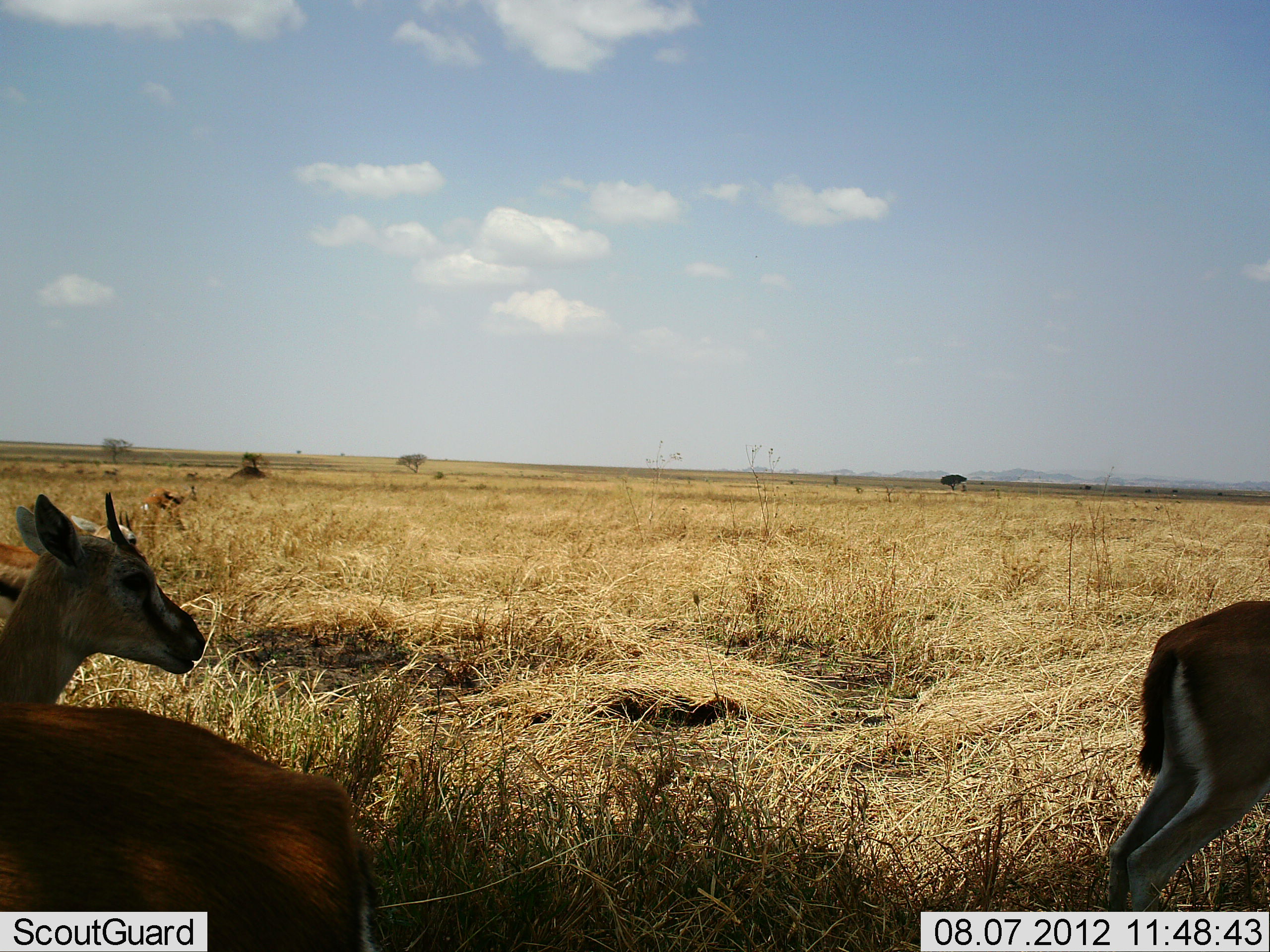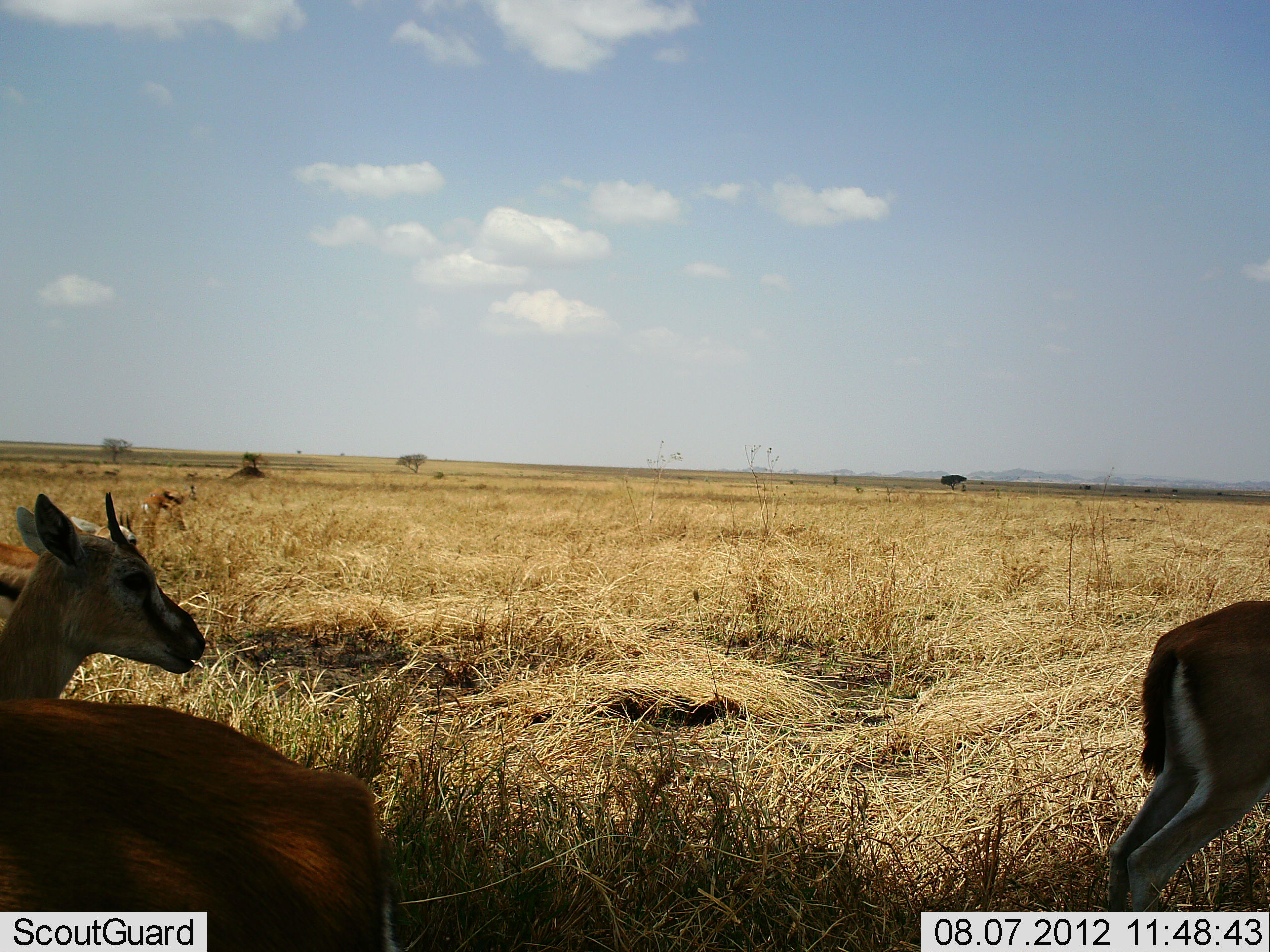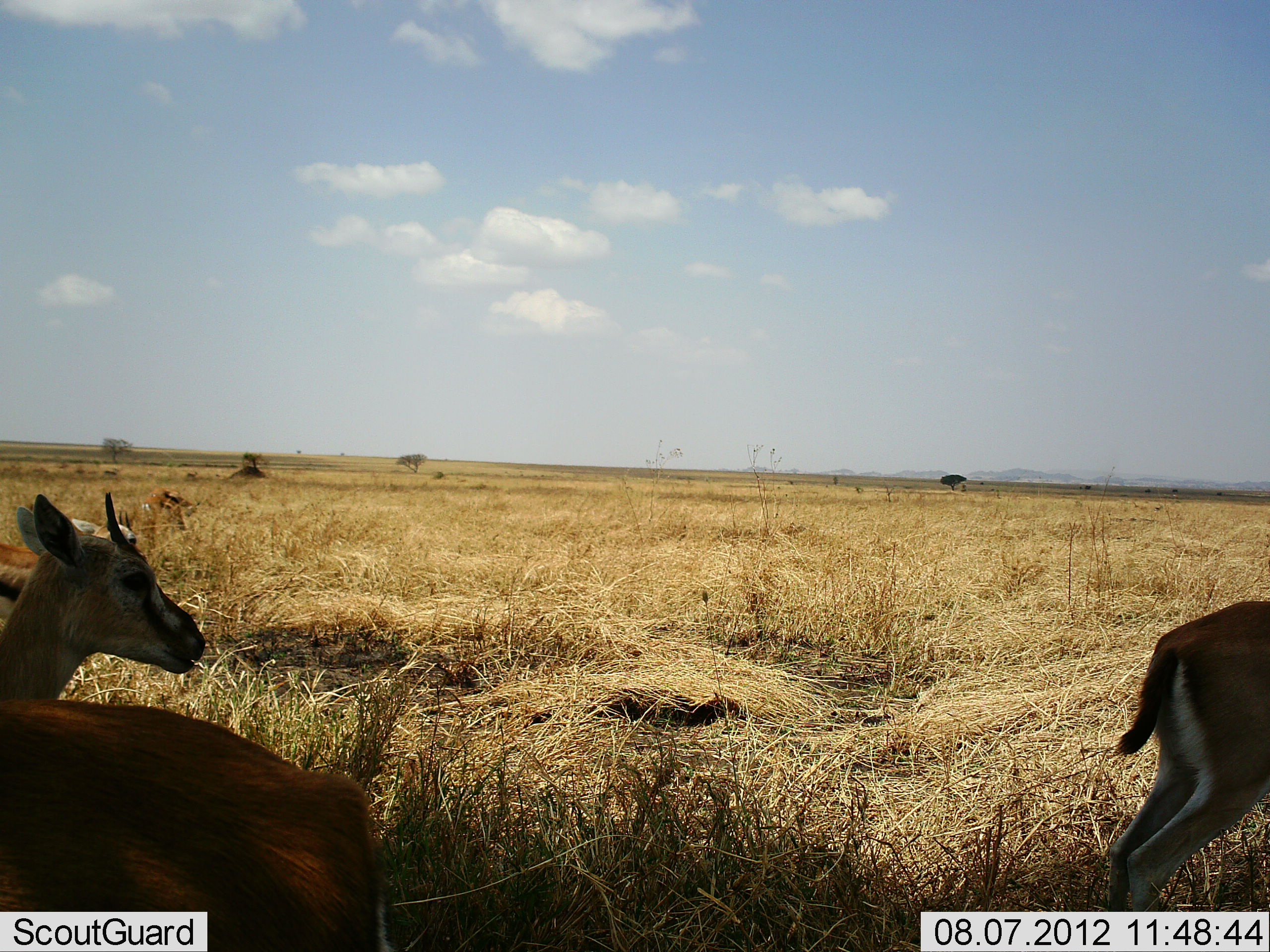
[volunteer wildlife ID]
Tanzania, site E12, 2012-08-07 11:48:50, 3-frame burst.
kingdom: Animalia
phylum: Chordata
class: Mammalia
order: Artiodactyla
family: Bovidae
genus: Eudorcas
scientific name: Eudorcas thomsonii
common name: thomson's gazelle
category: gazellethomsons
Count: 5.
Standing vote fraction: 70%.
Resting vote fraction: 50%.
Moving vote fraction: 0%.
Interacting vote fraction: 0%.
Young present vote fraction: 10%.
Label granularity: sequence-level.